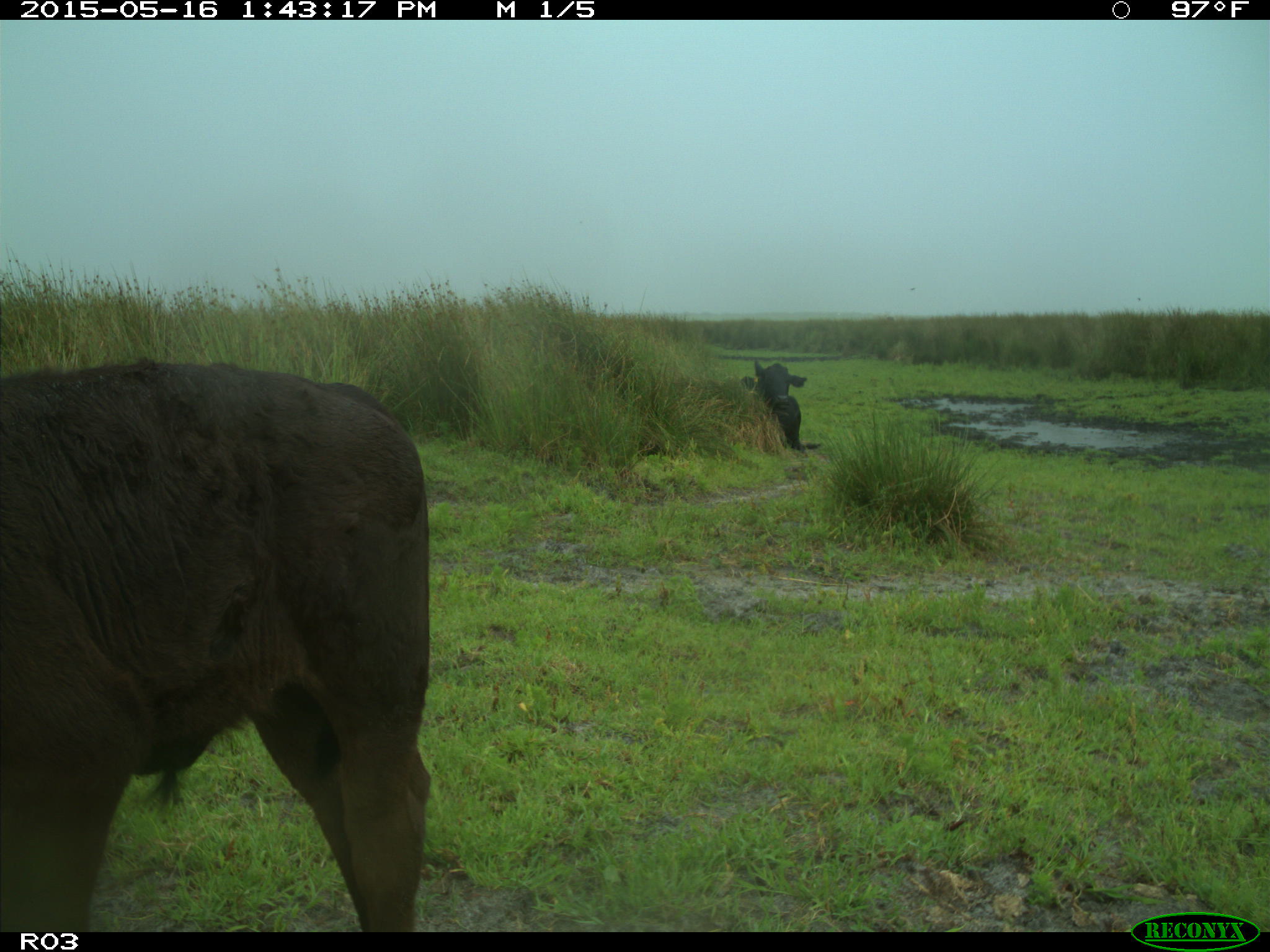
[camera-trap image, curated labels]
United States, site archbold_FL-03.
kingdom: Animalia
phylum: Chordata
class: Mammalia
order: Artiodactyla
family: Bovidae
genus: Bos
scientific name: Bos taurus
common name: domestic cow